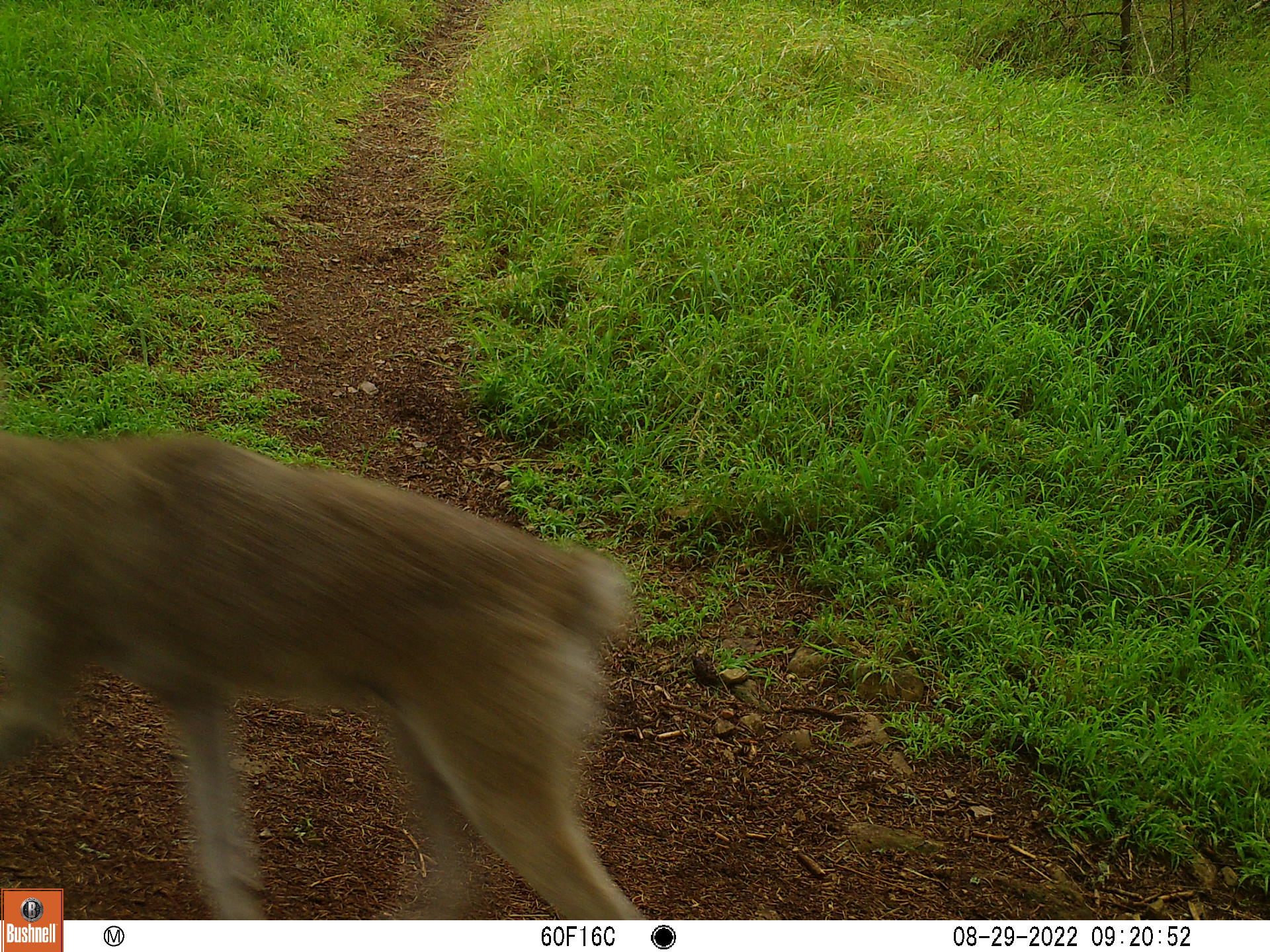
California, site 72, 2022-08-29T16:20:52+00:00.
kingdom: Animalia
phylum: Chordata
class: Mammalia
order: Carnivora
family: Felidae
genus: Lynx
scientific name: Lynx rufus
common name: bobcat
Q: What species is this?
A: Bobcat (Lynx rufus).